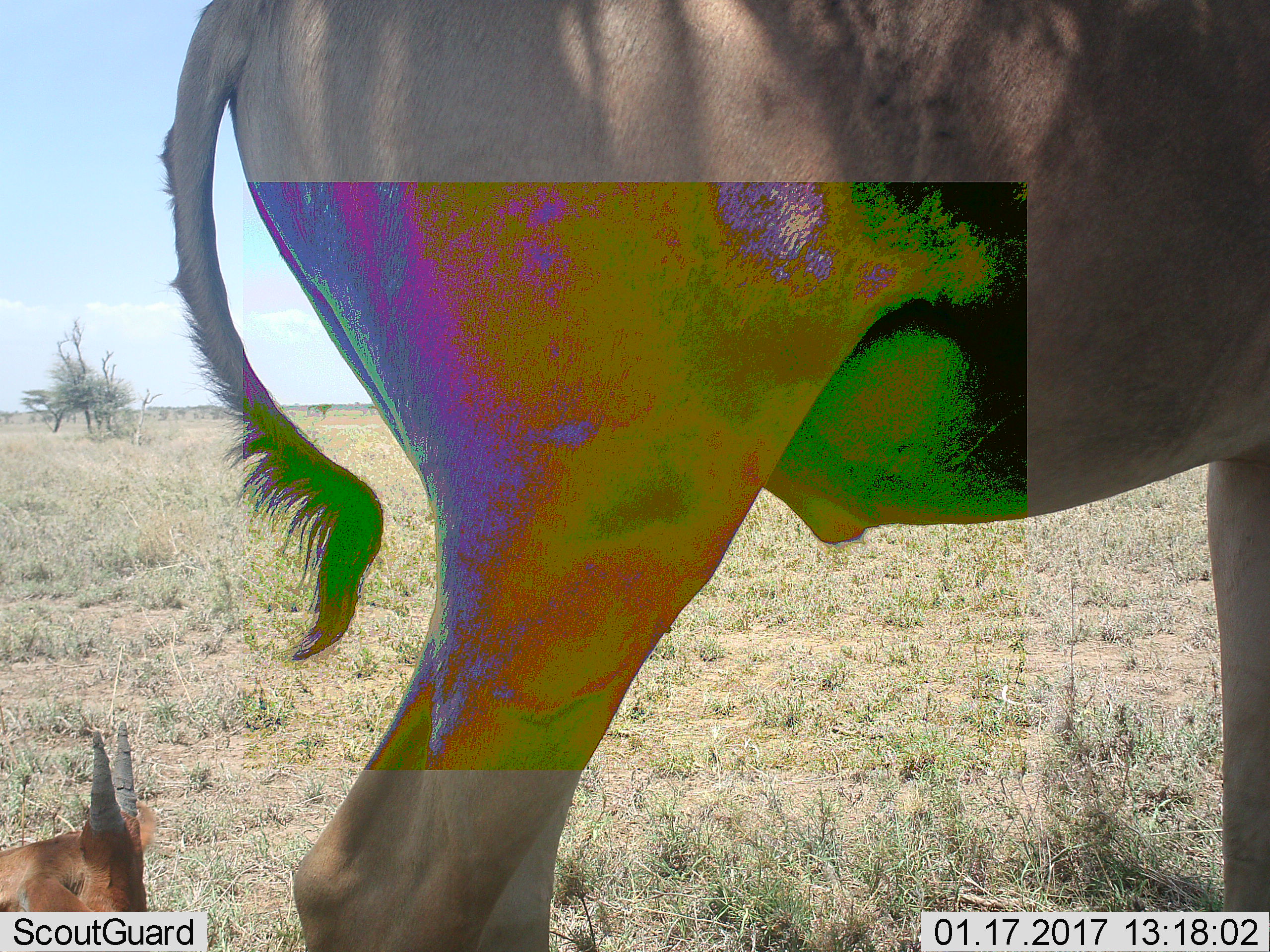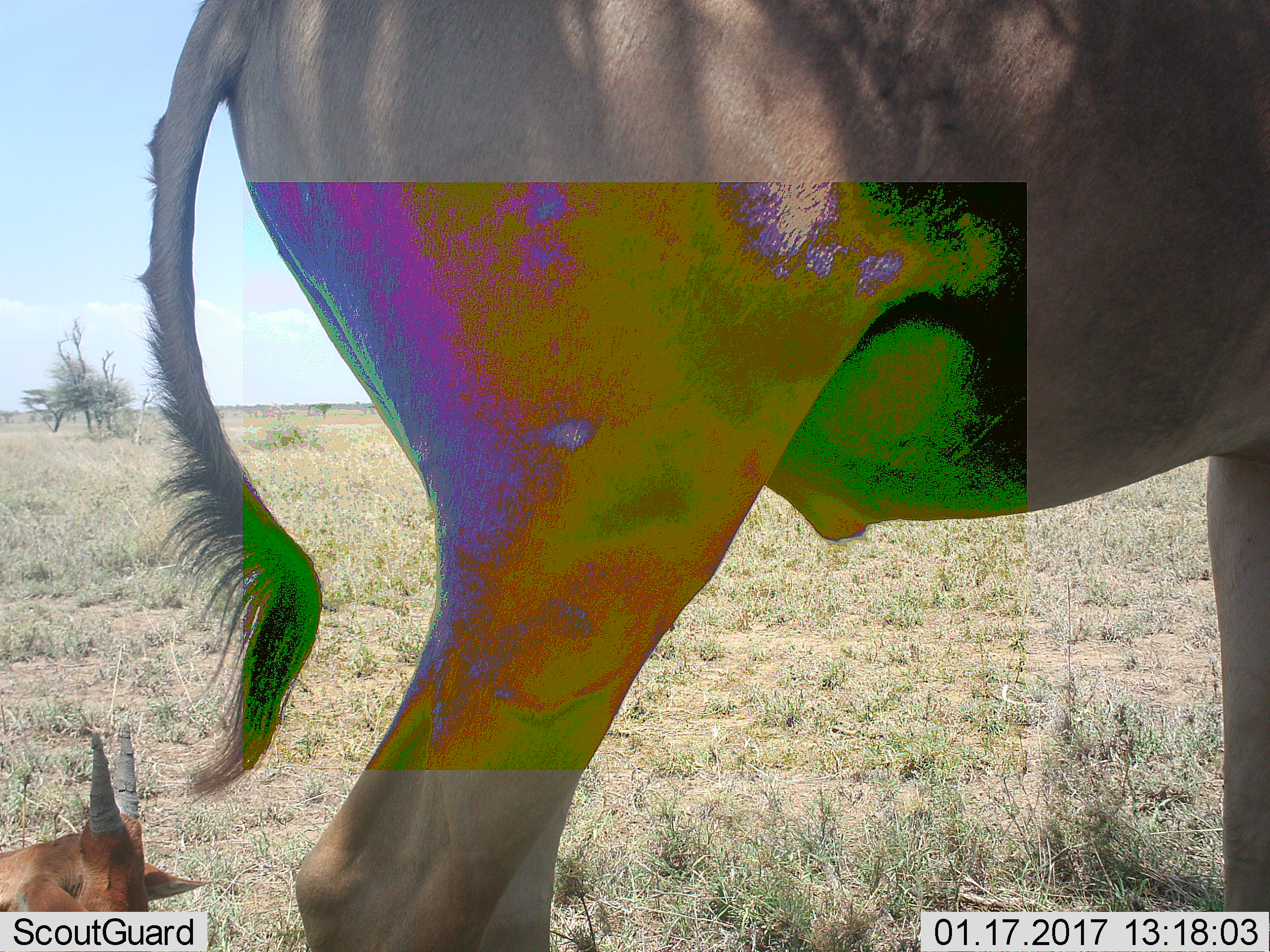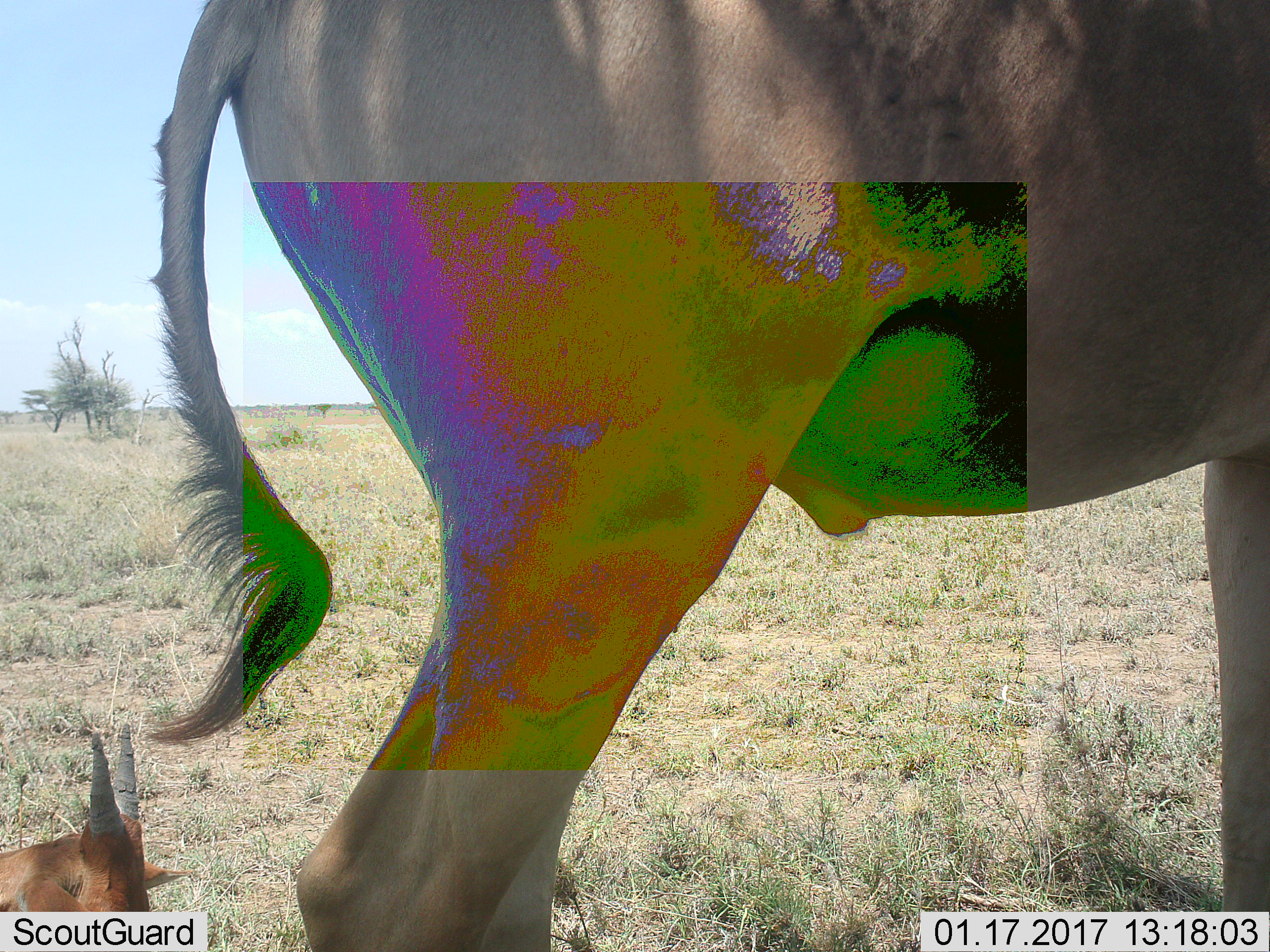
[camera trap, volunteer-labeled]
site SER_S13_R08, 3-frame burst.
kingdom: Animalia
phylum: Chordata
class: Mammalia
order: Artiodactyla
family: Bovidae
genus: Alcelaphus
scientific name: Alcelaphus buselaphus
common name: hartebeest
Hartebeest (Alcelaphus buselaphus), count 2. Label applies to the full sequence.